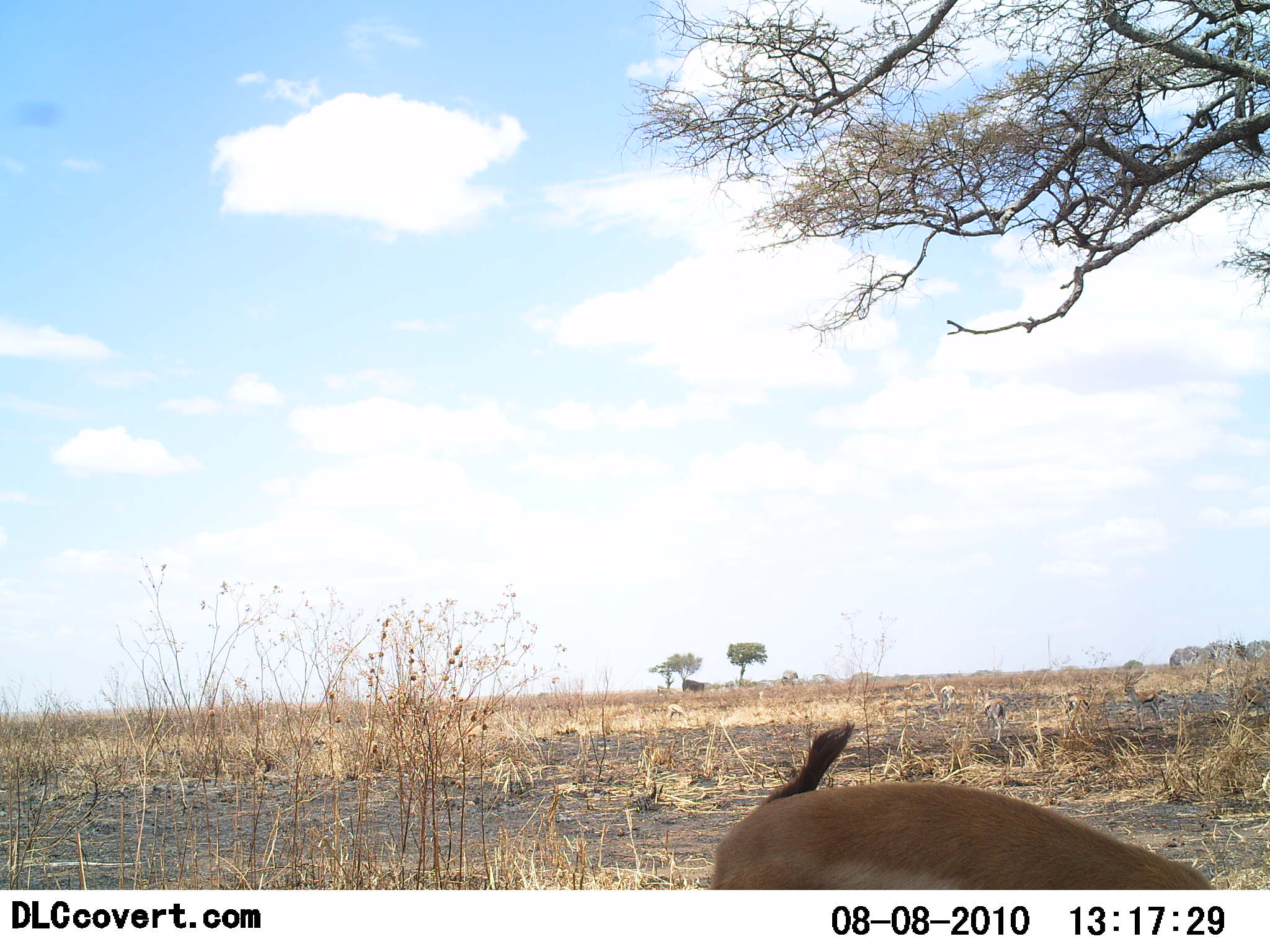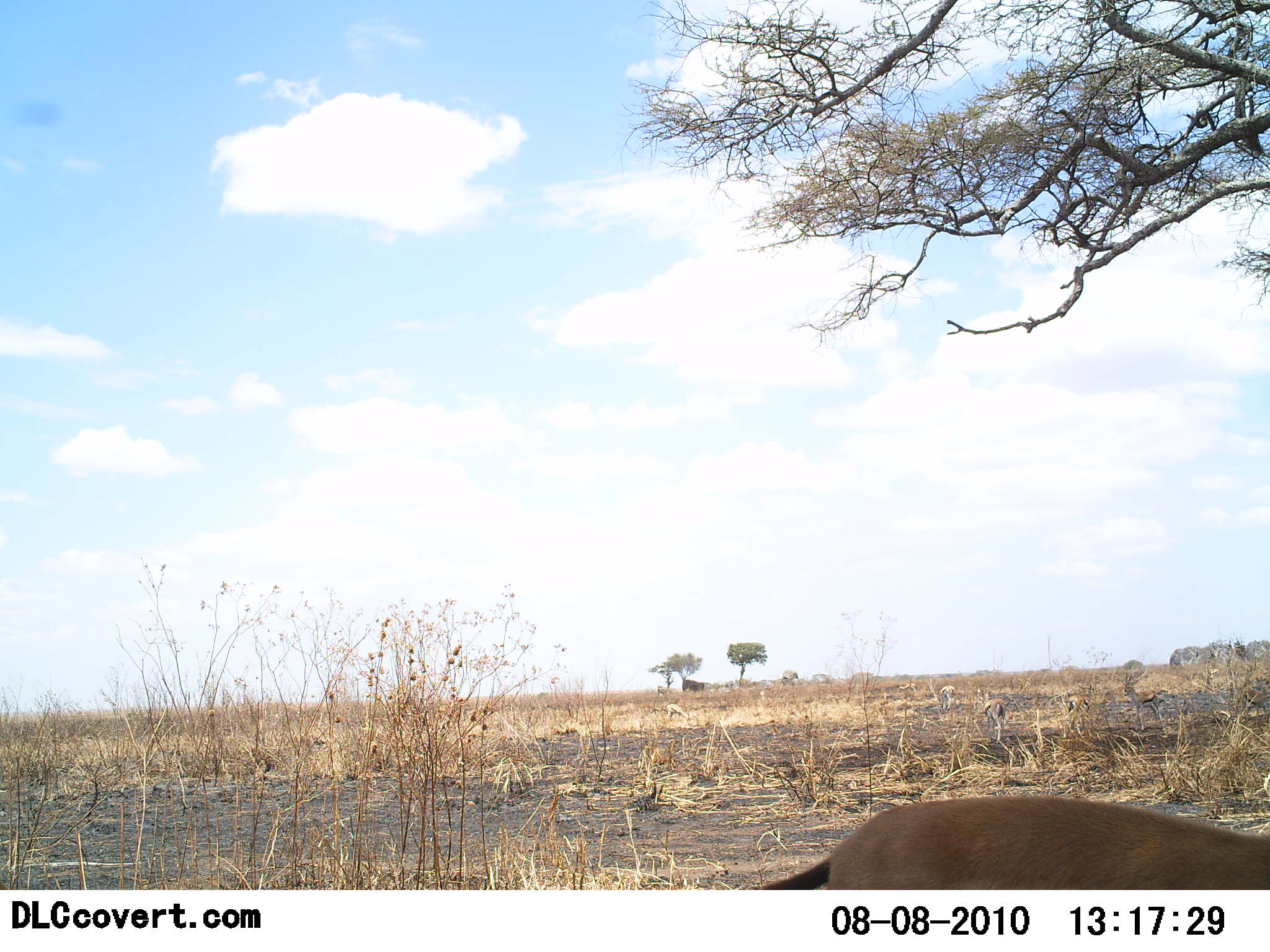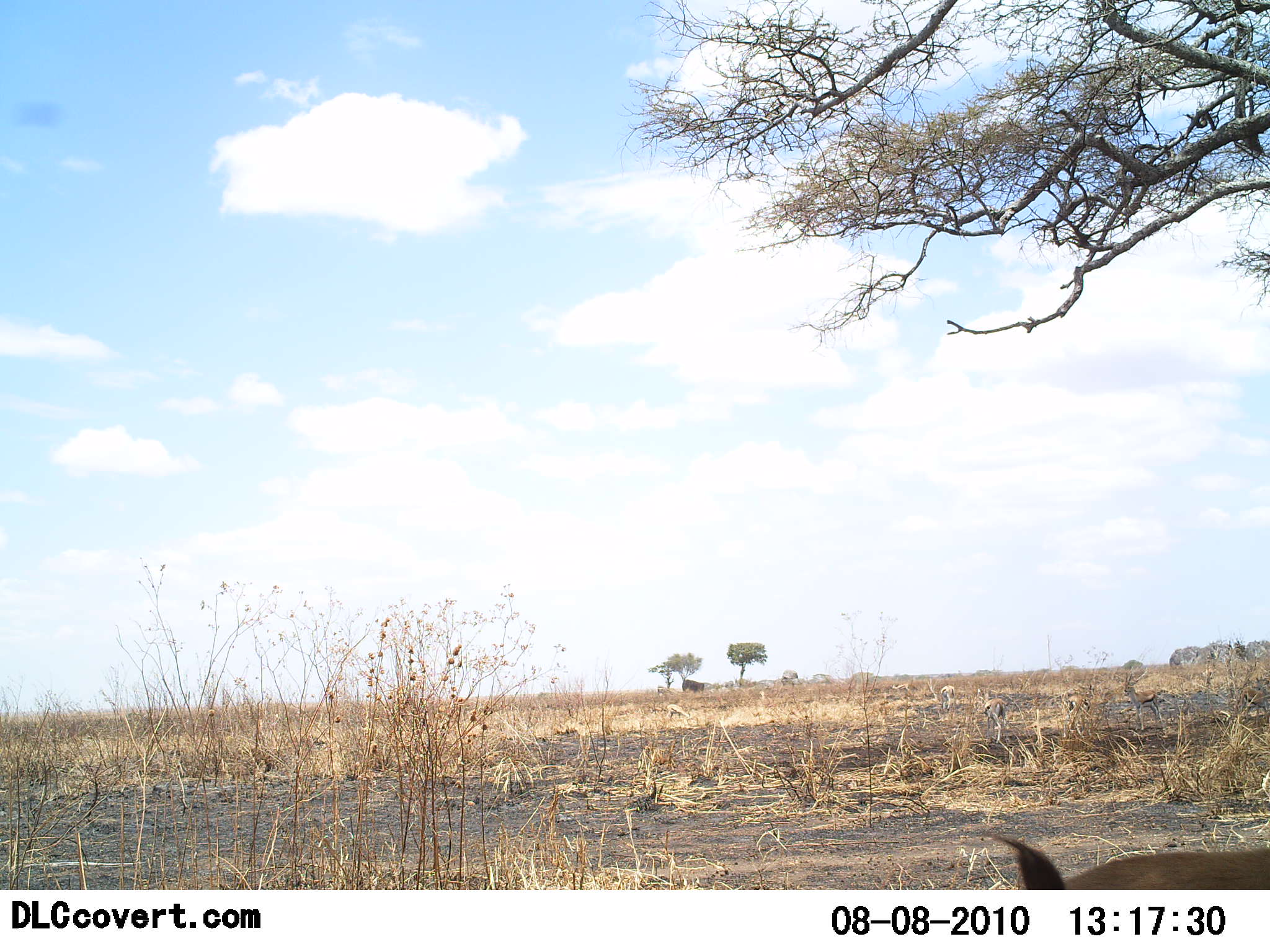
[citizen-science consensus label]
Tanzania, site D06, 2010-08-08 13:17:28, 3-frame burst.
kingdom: Animalia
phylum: Chordata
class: Mammalia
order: Artiodactyla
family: Bovidae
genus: Eudorcas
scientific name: Eudorcas thomsonii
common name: thomson's gazelle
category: gazellethomsons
Gazellethomsons (thomson's gazelle) (Eudorcas thomsonii), count 1. Behavior (volunteer vote fractions): standing 33%, resting 0%, moving 53%, interacting 0%. Young present (vote fraction): 0%. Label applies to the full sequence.